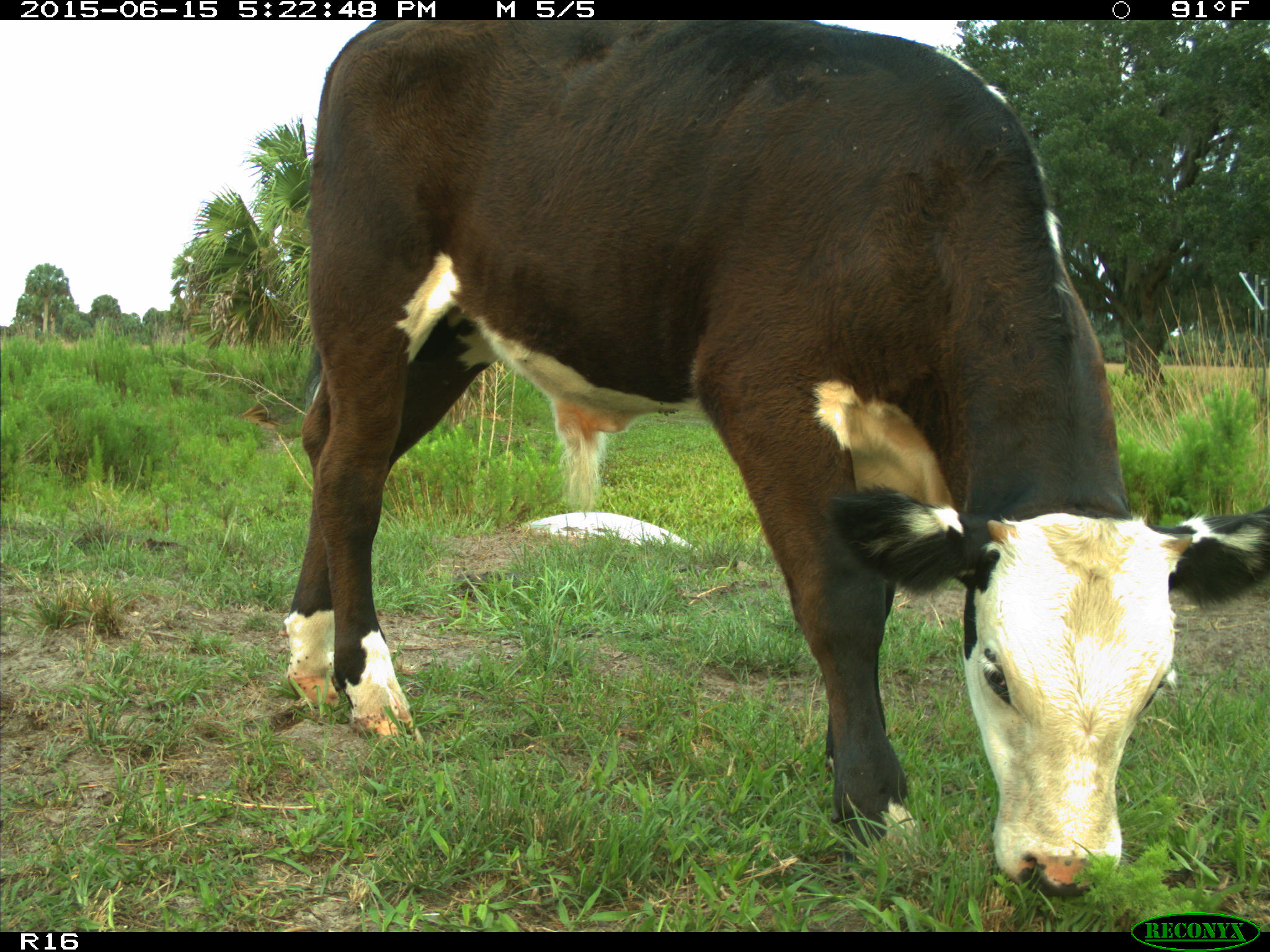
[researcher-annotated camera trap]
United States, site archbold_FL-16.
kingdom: Animalia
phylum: Chordata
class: Mammalia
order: Artiodactyla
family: Bovidae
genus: Bos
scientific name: Bos taurus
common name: domestic cow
Bos taurus (domestic cow).